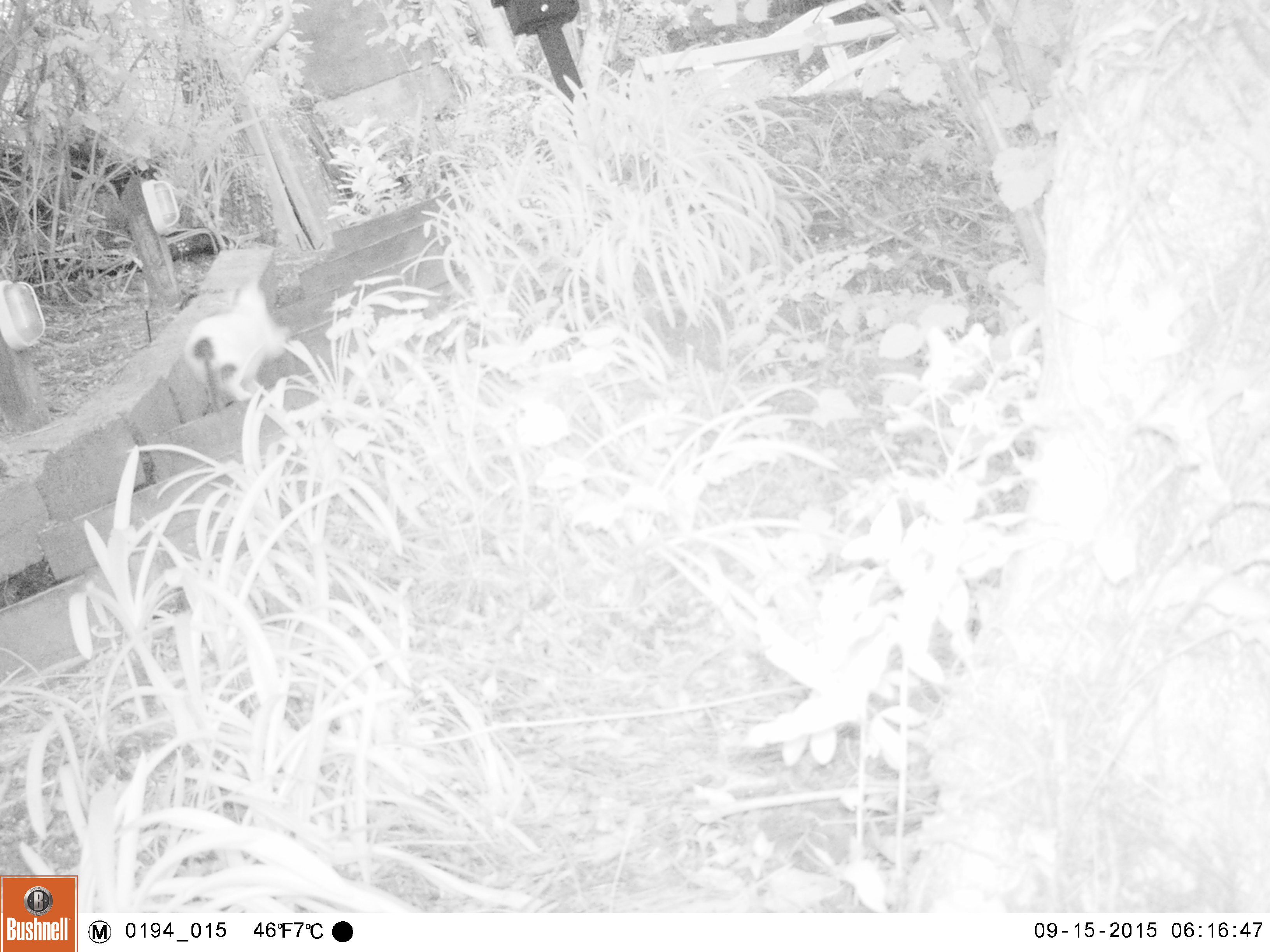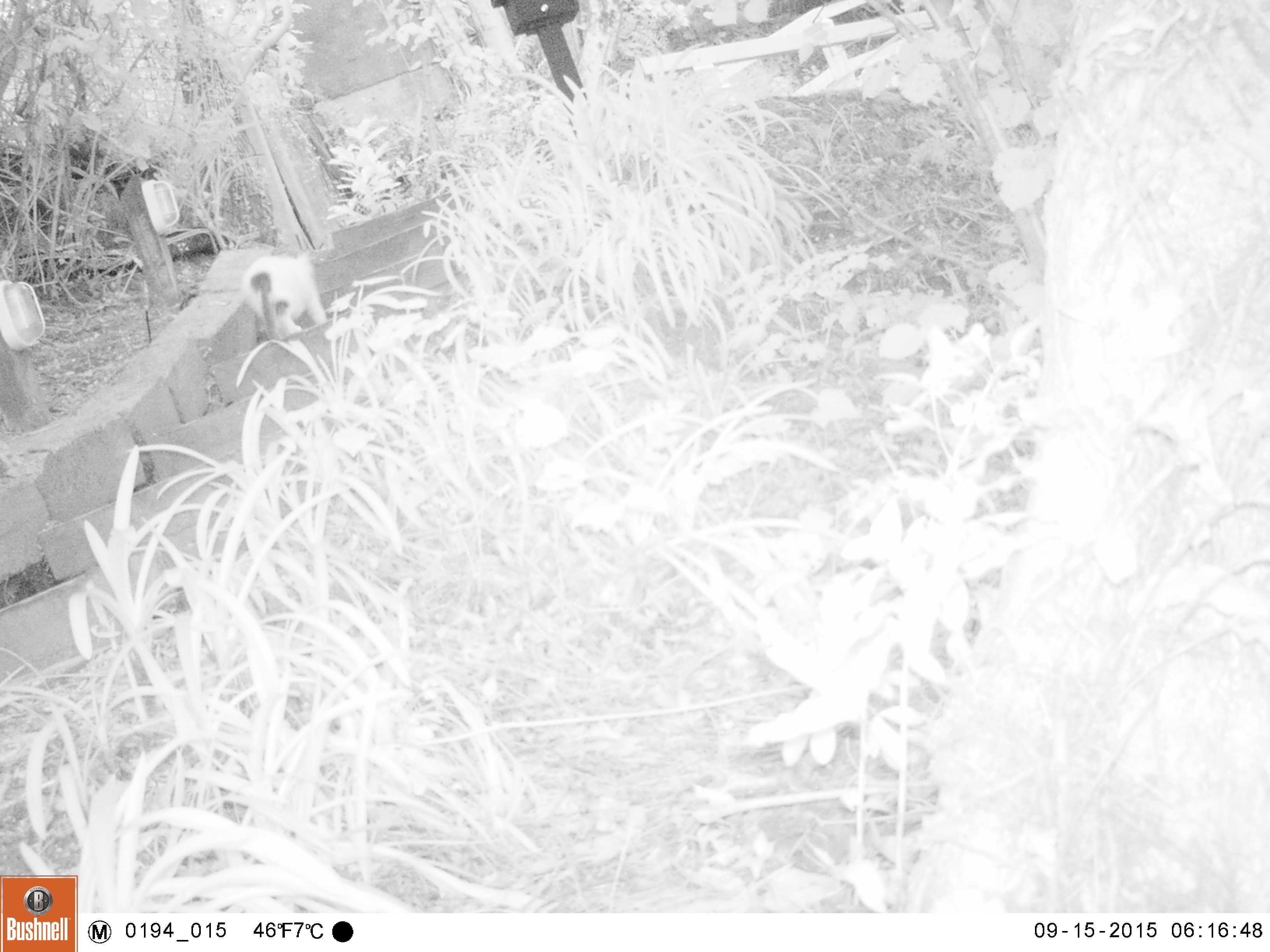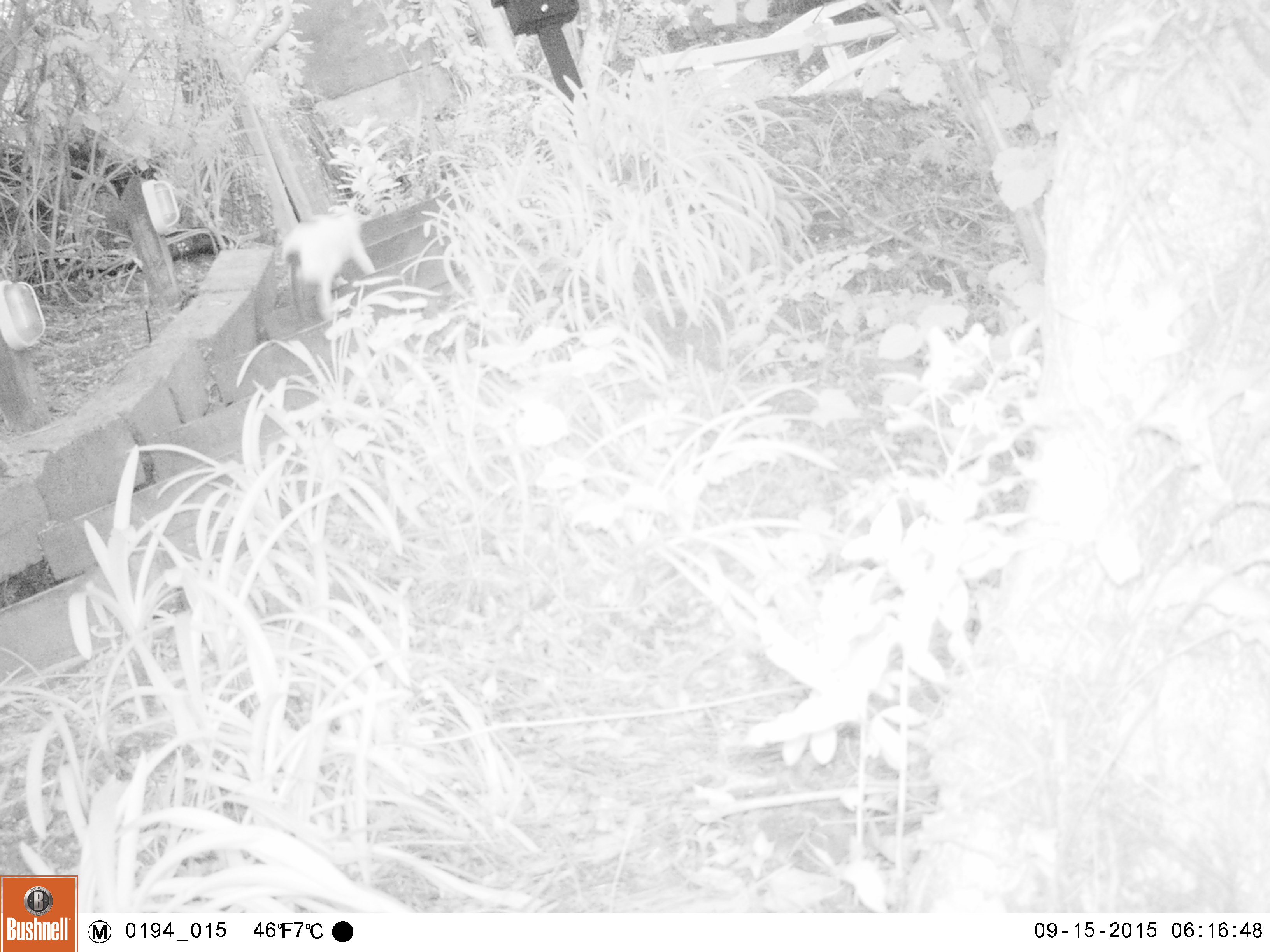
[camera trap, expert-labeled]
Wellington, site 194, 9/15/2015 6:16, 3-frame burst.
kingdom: Animalia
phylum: Chordata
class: Mammalia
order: Carnivora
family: Felidae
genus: Felis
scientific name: Felis catus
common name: cat